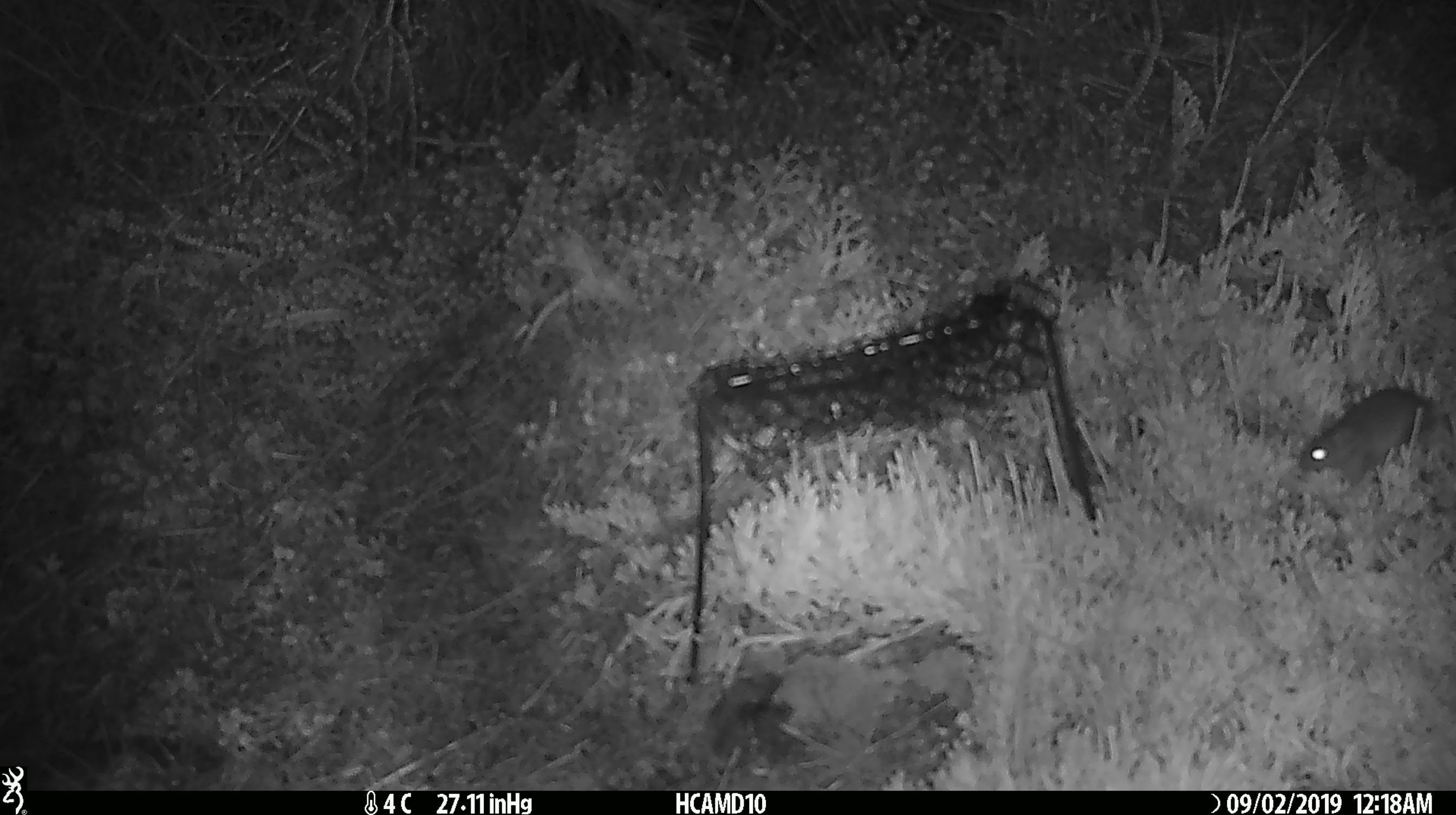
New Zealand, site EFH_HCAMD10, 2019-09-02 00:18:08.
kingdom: Animalia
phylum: Chordata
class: Mammalia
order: Rodentia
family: Muridae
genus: Mus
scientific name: Mus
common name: mouse